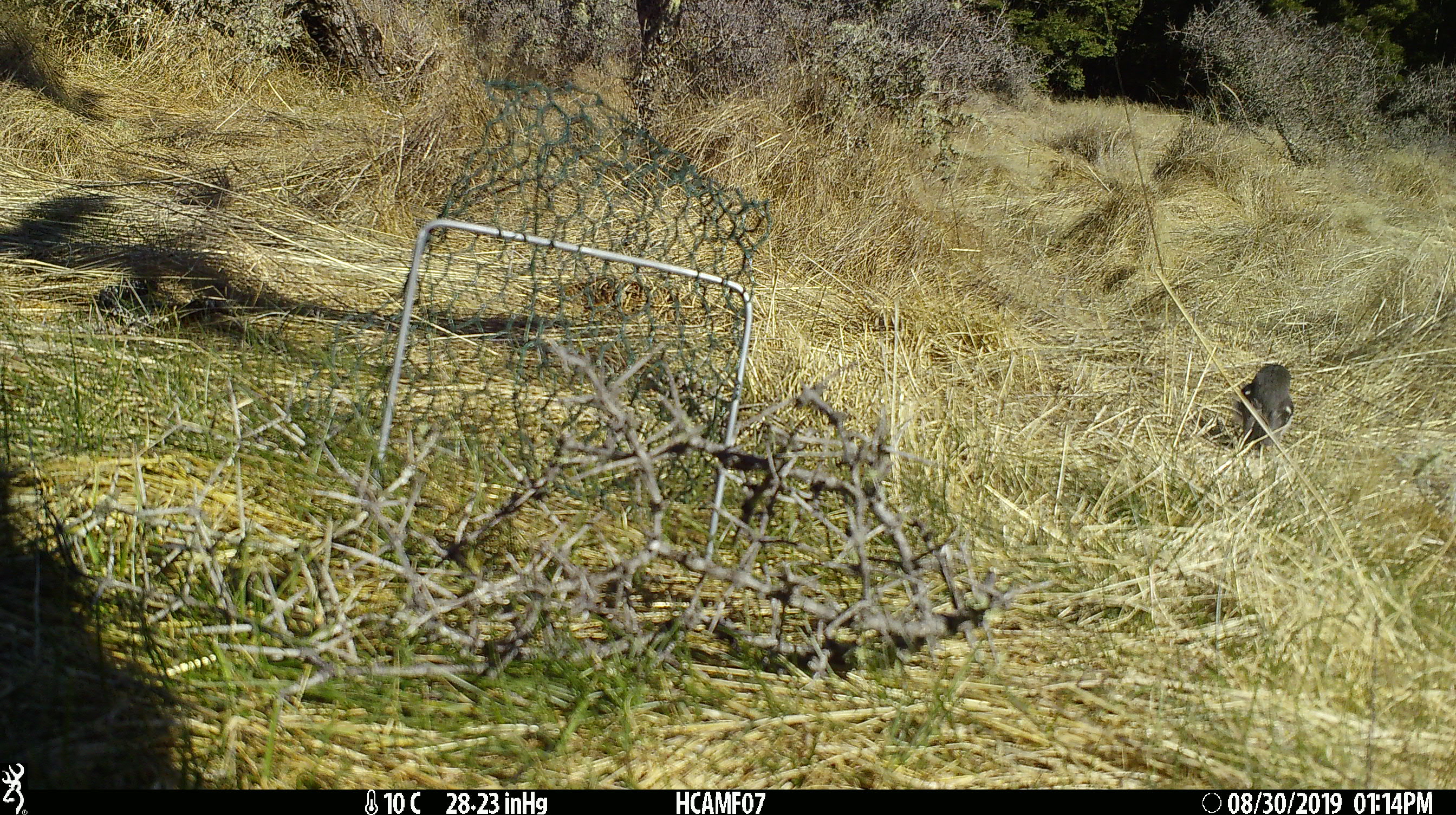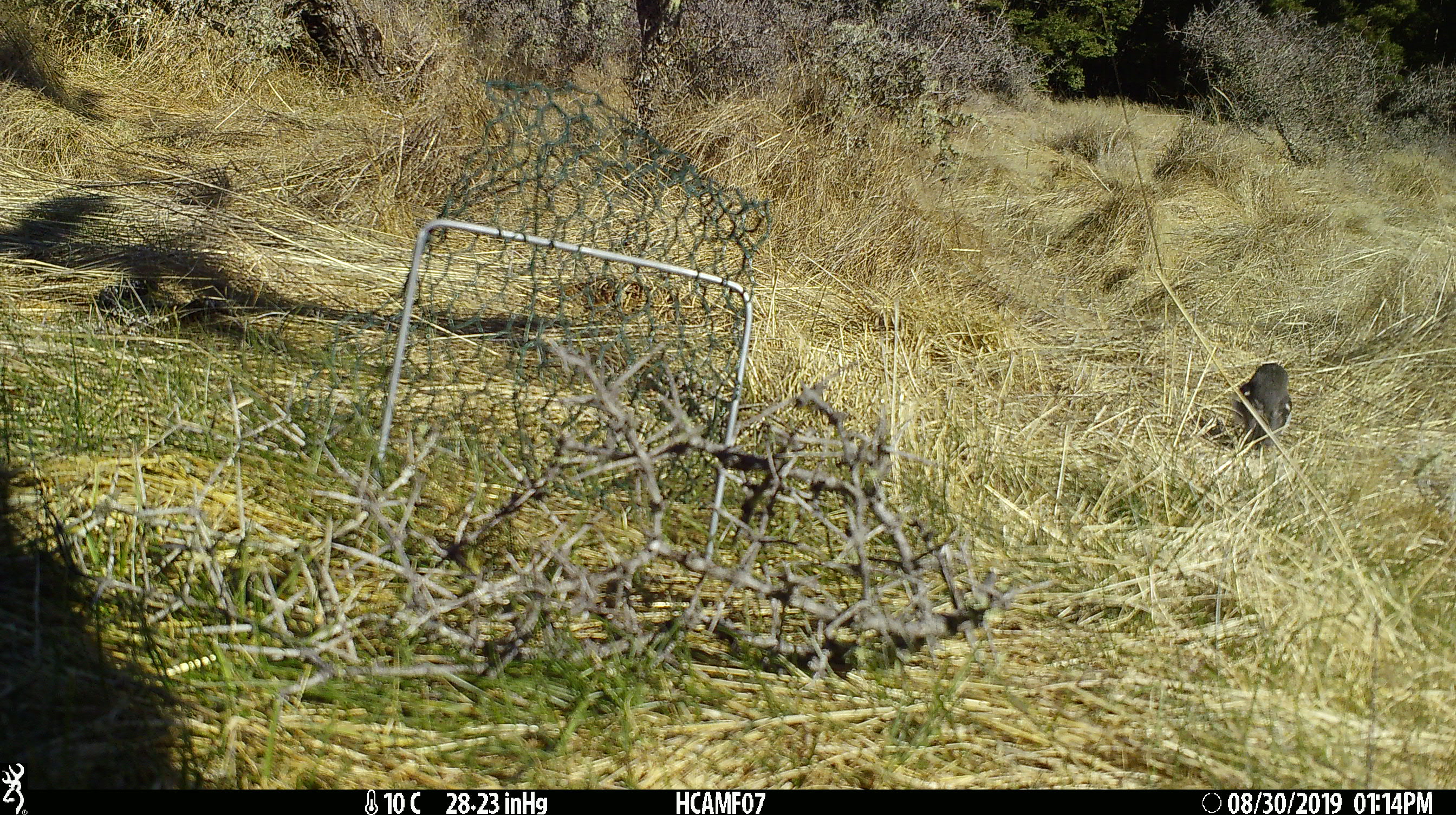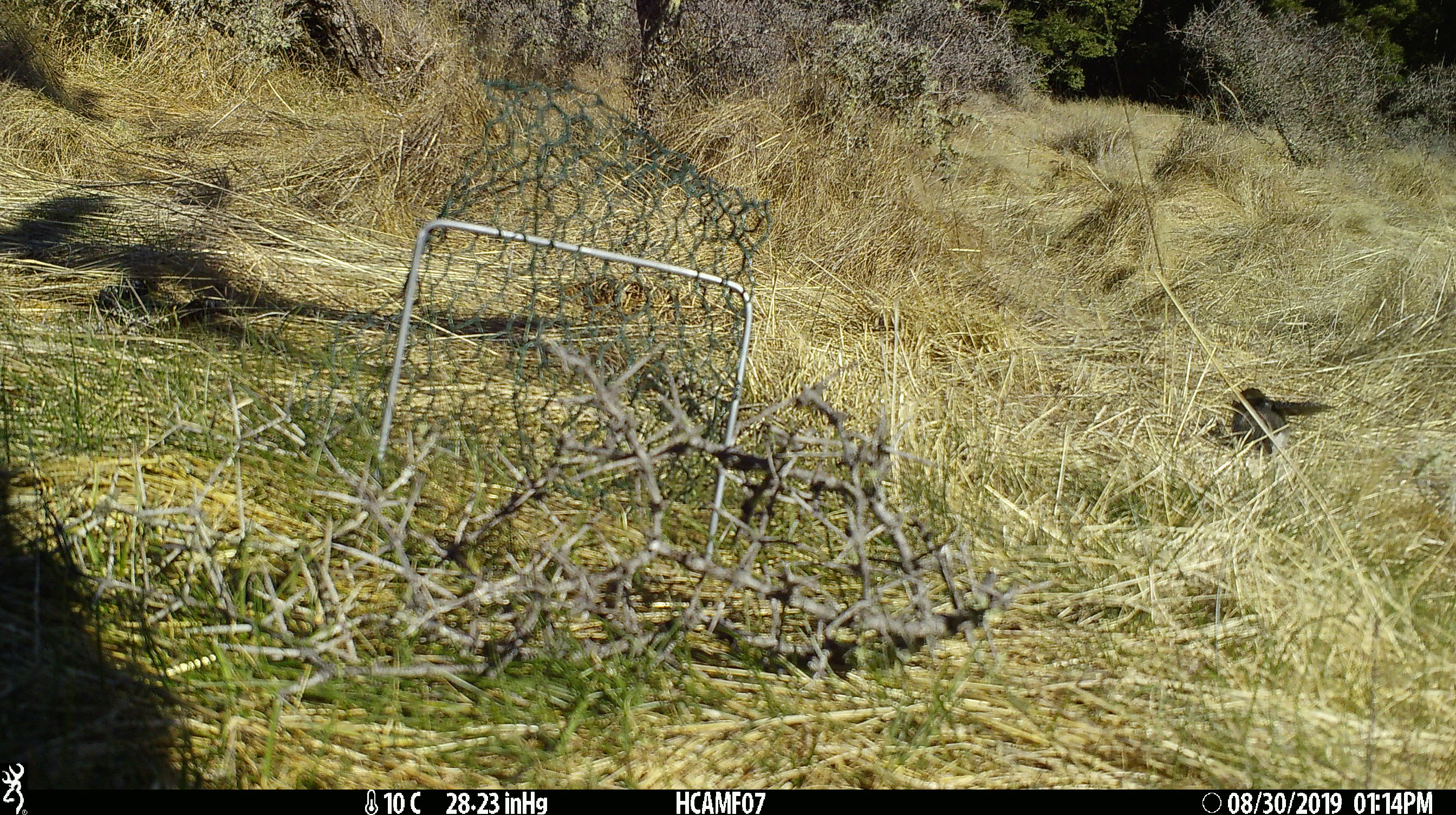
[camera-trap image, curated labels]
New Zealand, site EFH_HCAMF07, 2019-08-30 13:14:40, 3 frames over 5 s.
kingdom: Animalia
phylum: Chordata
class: Aves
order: Passeriformes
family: Petroicidae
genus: Petroica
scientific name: Petroica macrocephala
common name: tomtit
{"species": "tomtit (Petroica macrocephala)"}